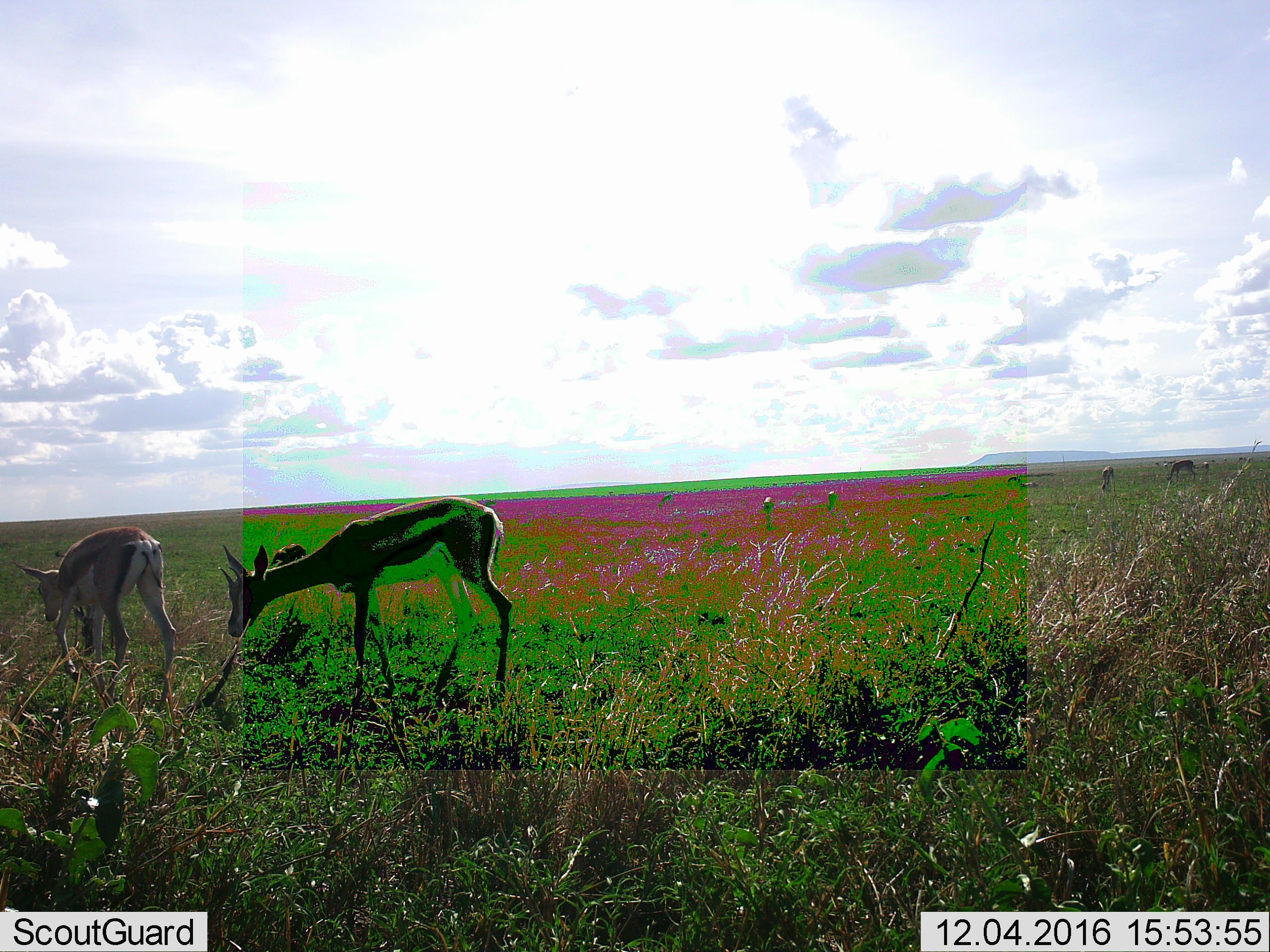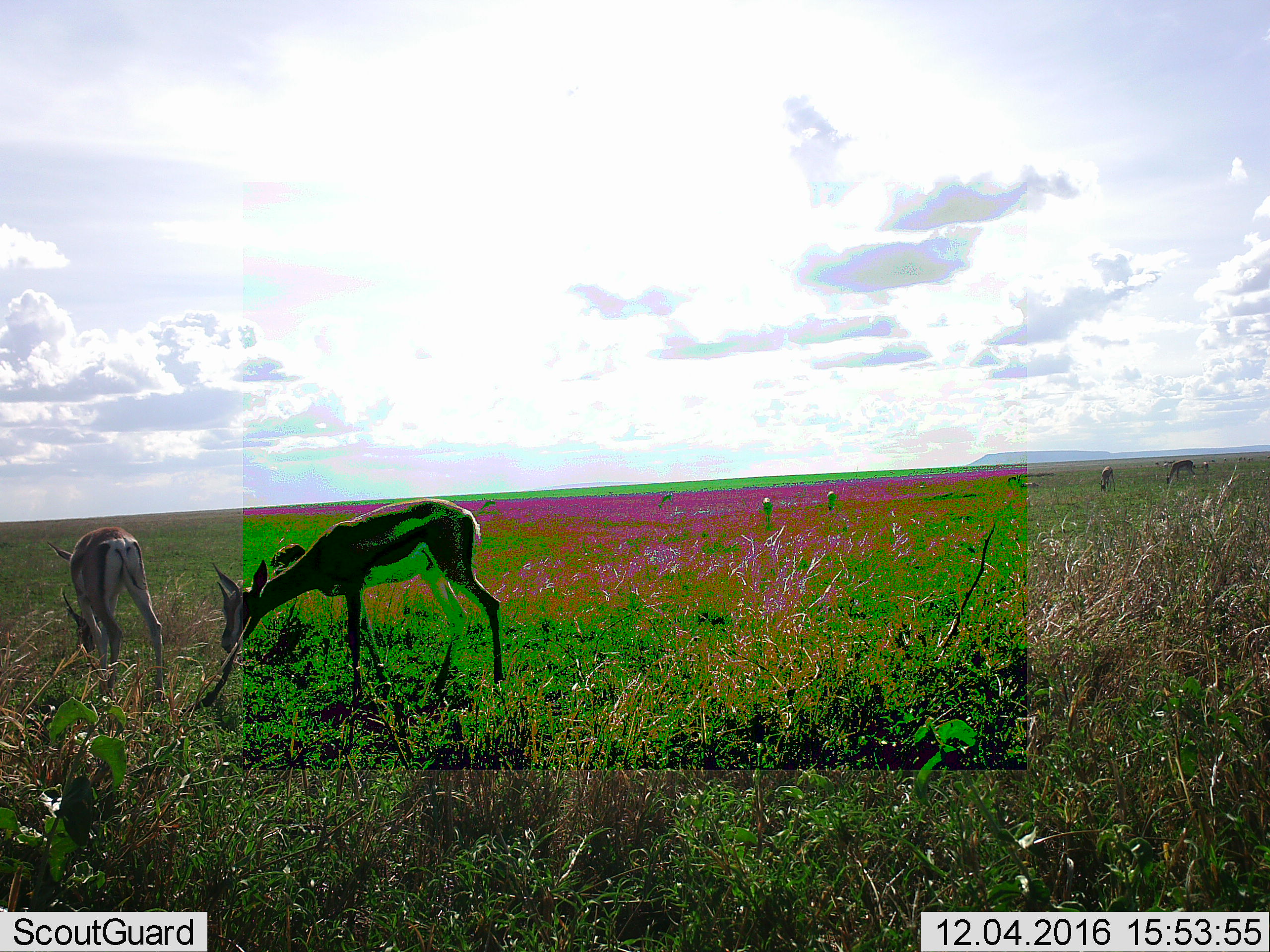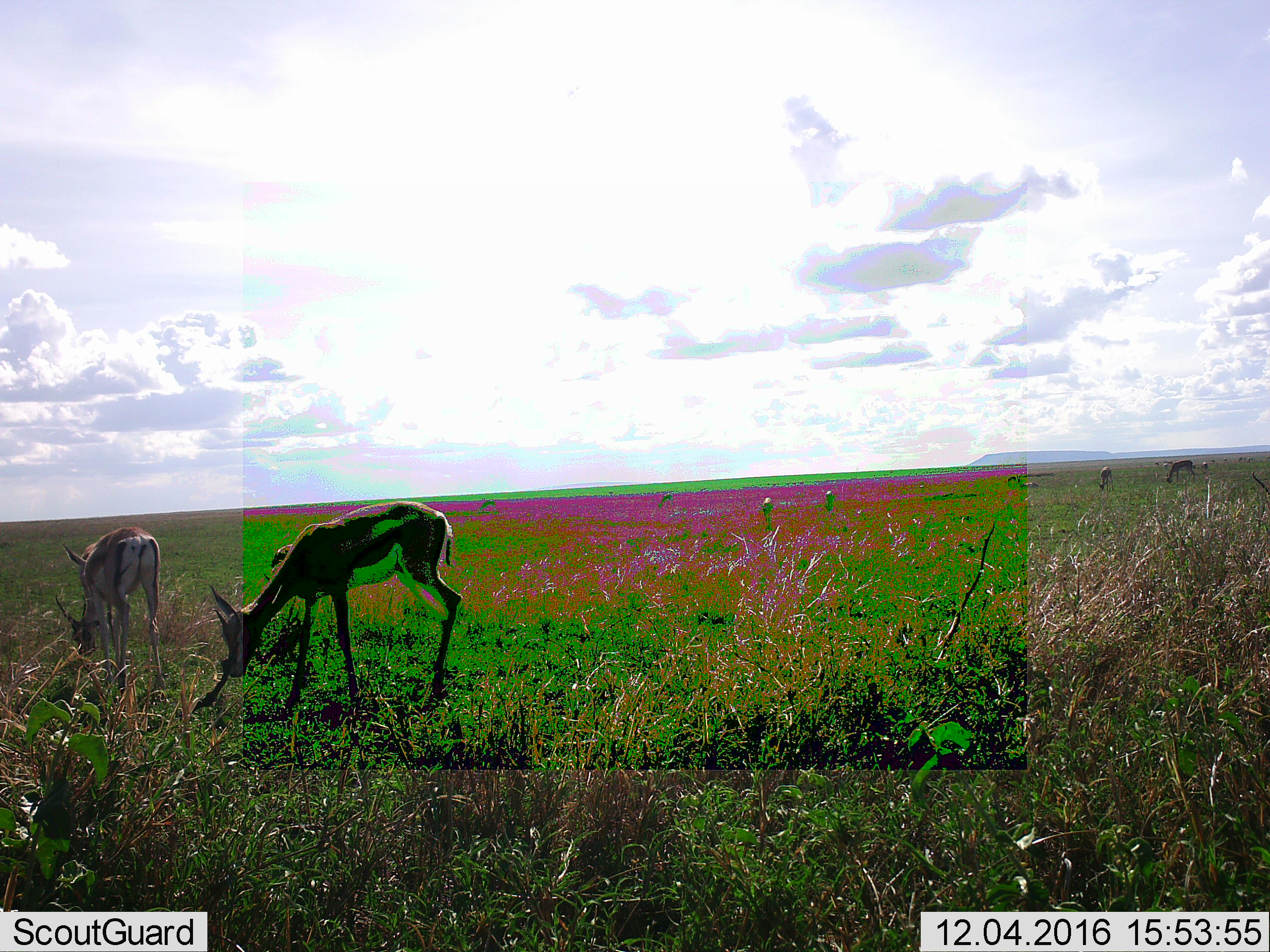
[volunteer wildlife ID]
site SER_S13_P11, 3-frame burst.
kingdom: Animalia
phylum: Chordata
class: Mammalia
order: Artiodactyla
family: Bovidae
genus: Eudorcas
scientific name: Eudorcas thomsonii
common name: thomson's gazelle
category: gazellethomsons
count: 2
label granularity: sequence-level